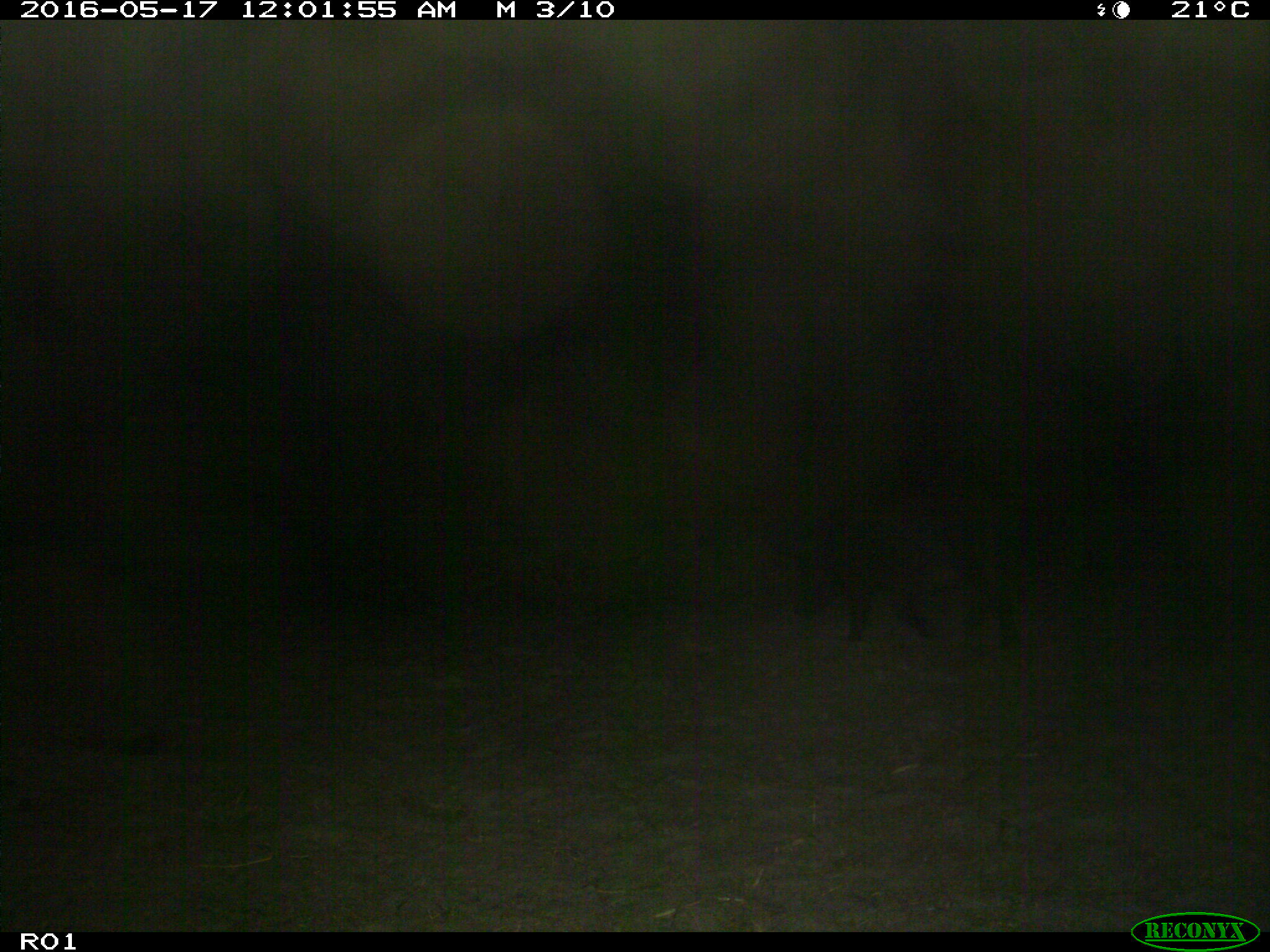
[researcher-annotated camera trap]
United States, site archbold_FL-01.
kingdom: Animalia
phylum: Chordata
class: Mammalia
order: Artiodactyla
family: Suidae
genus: Sus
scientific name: Sus scrofa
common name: wild boar